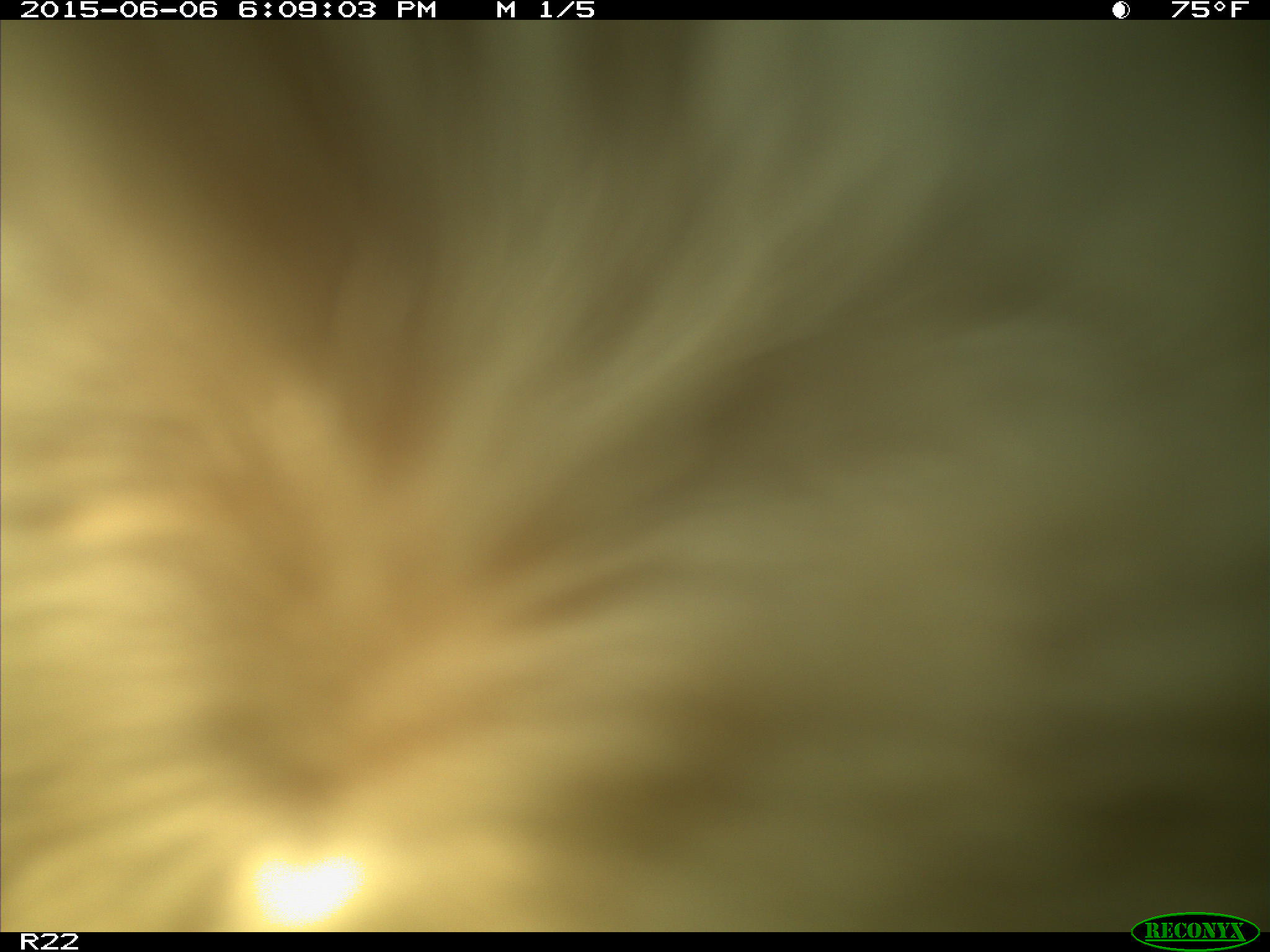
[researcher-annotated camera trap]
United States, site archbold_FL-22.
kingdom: Animalia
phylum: Chordata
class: Mammalia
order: Artiodactyla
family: Bovidae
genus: Bos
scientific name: Bos taurus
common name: domestic cow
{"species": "Bos taurus (domestic cow)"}